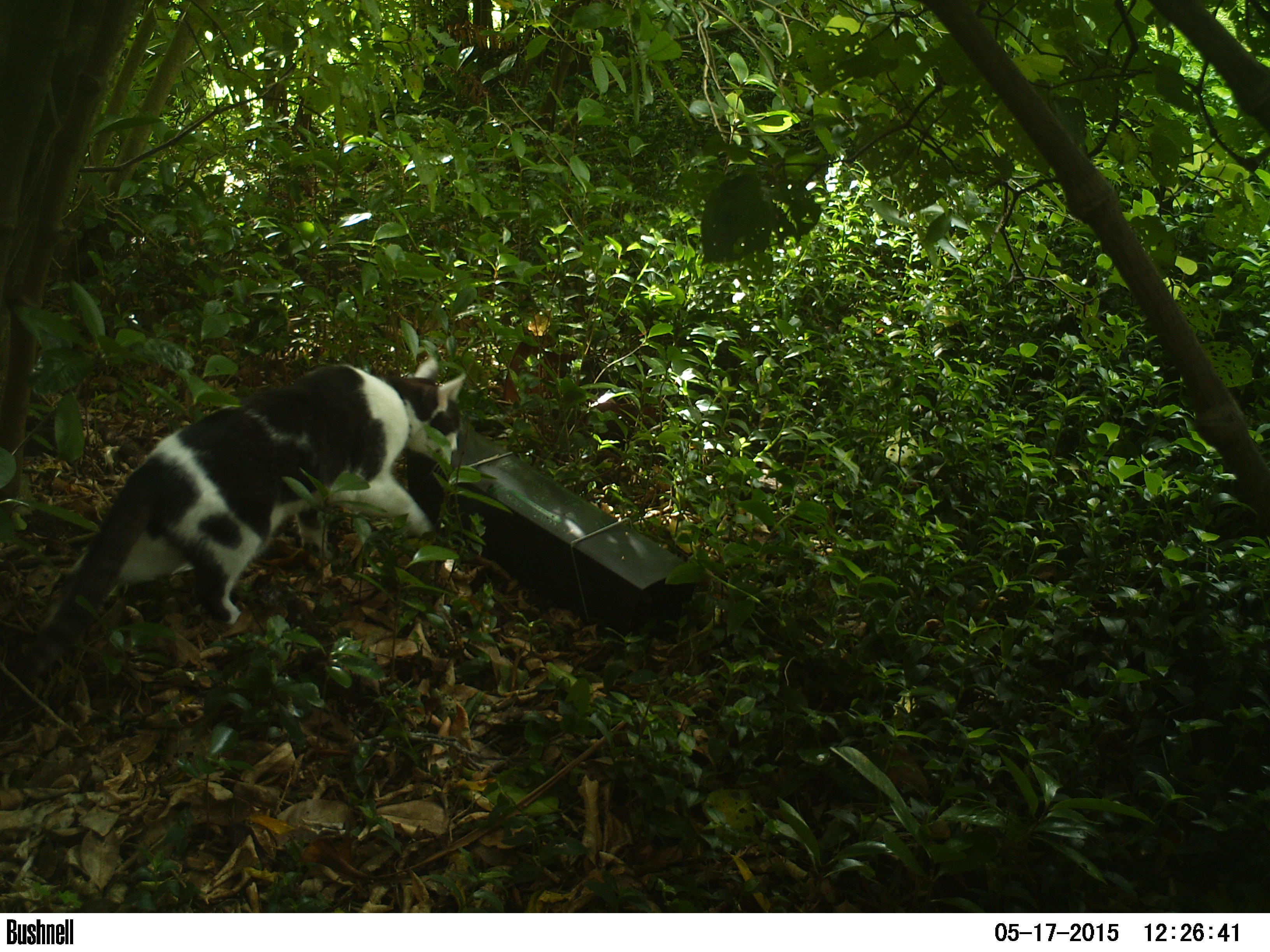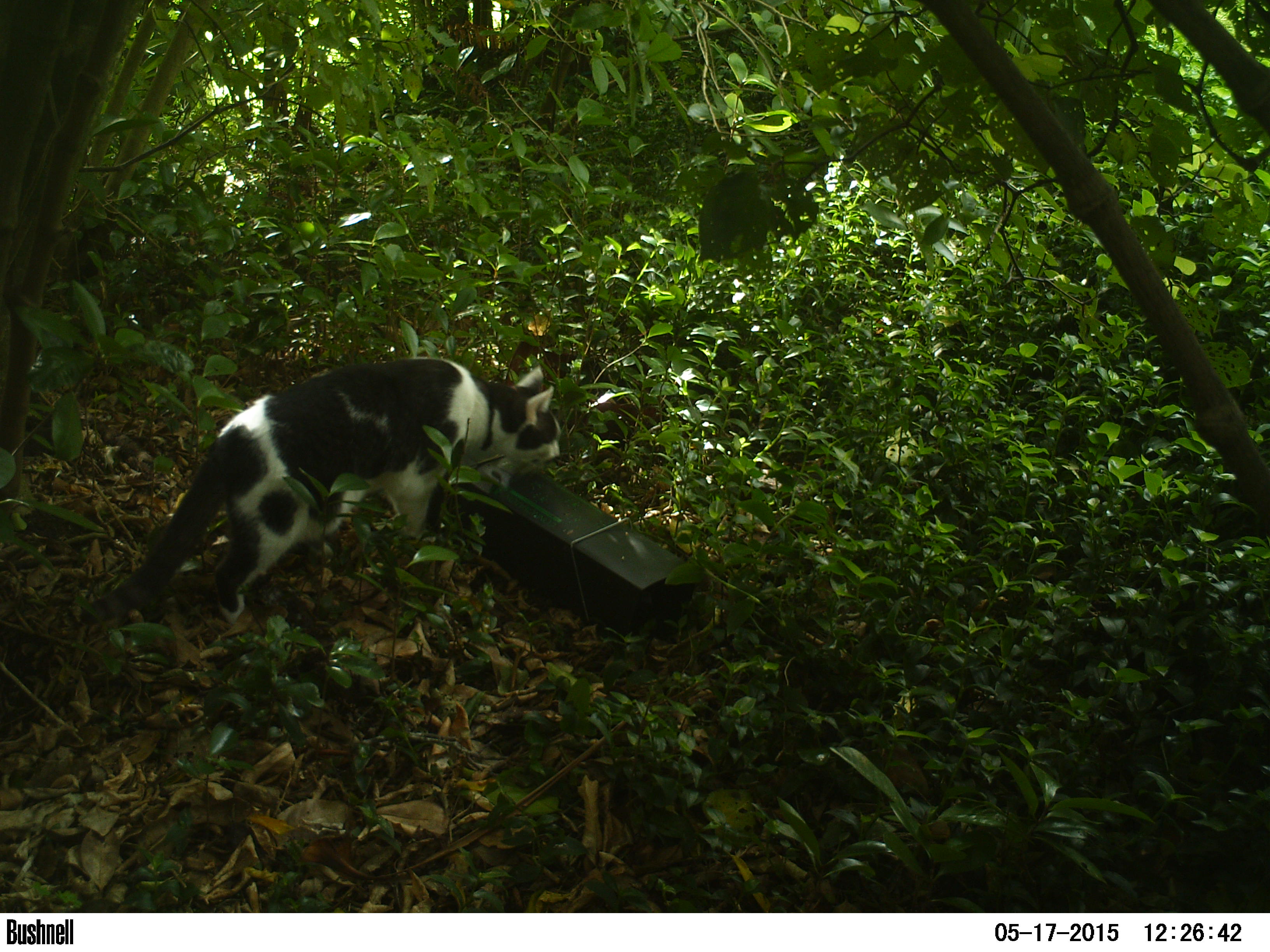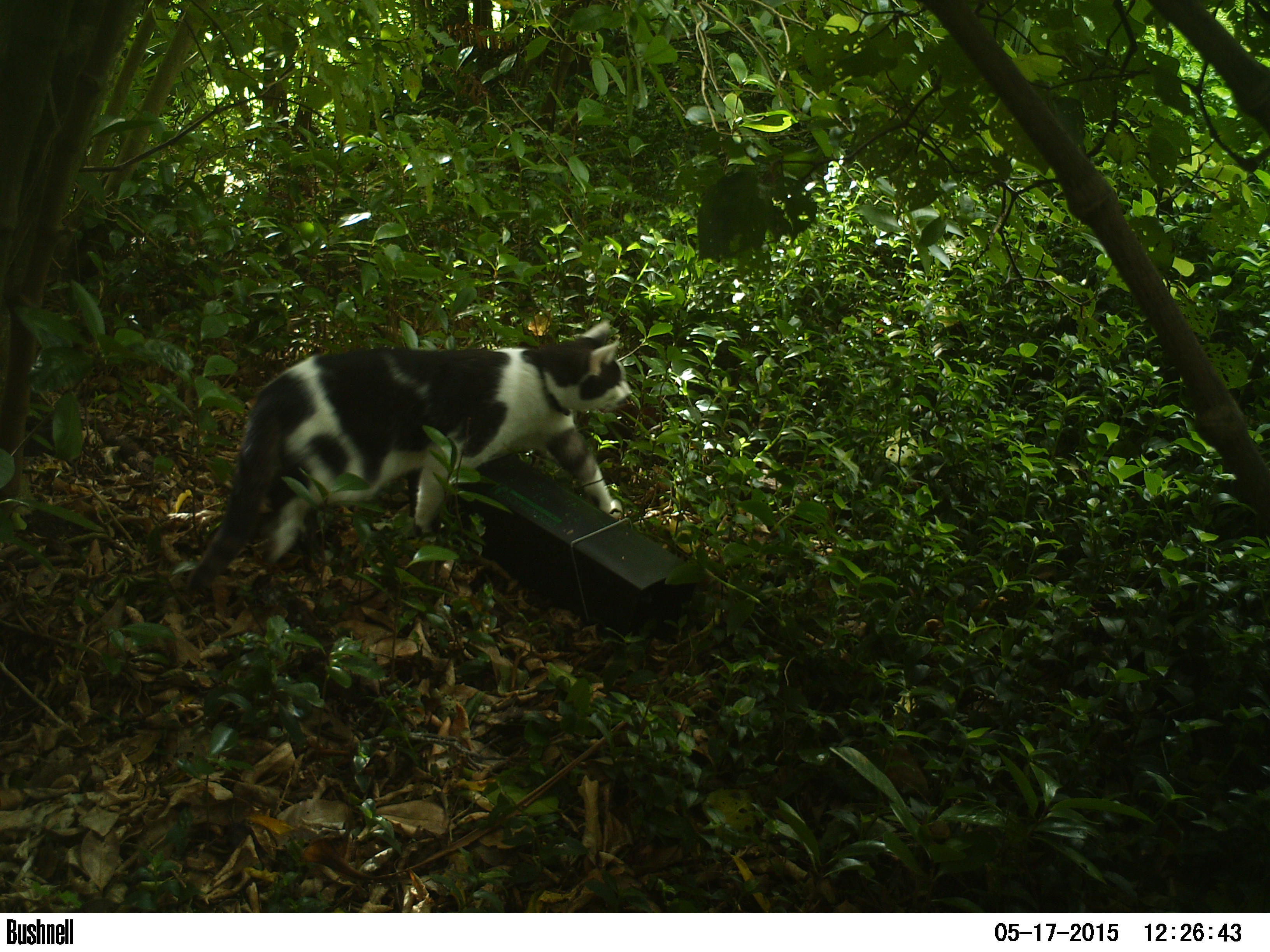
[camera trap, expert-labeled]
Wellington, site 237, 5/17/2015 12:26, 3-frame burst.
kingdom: Animalia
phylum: Chordata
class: Mammalia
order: Carnivora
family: Felidae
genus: Felis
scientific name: Felis catus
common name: cat